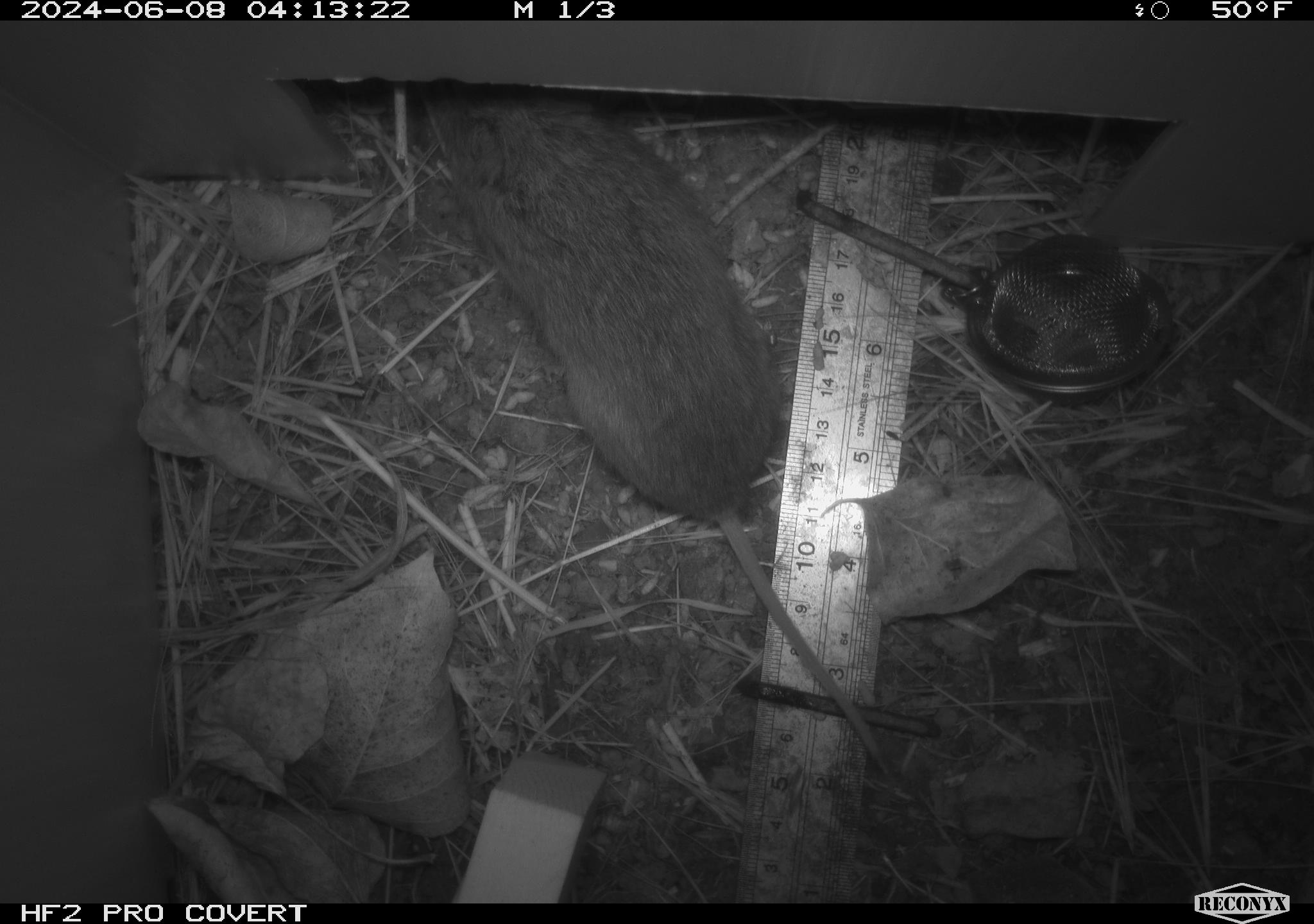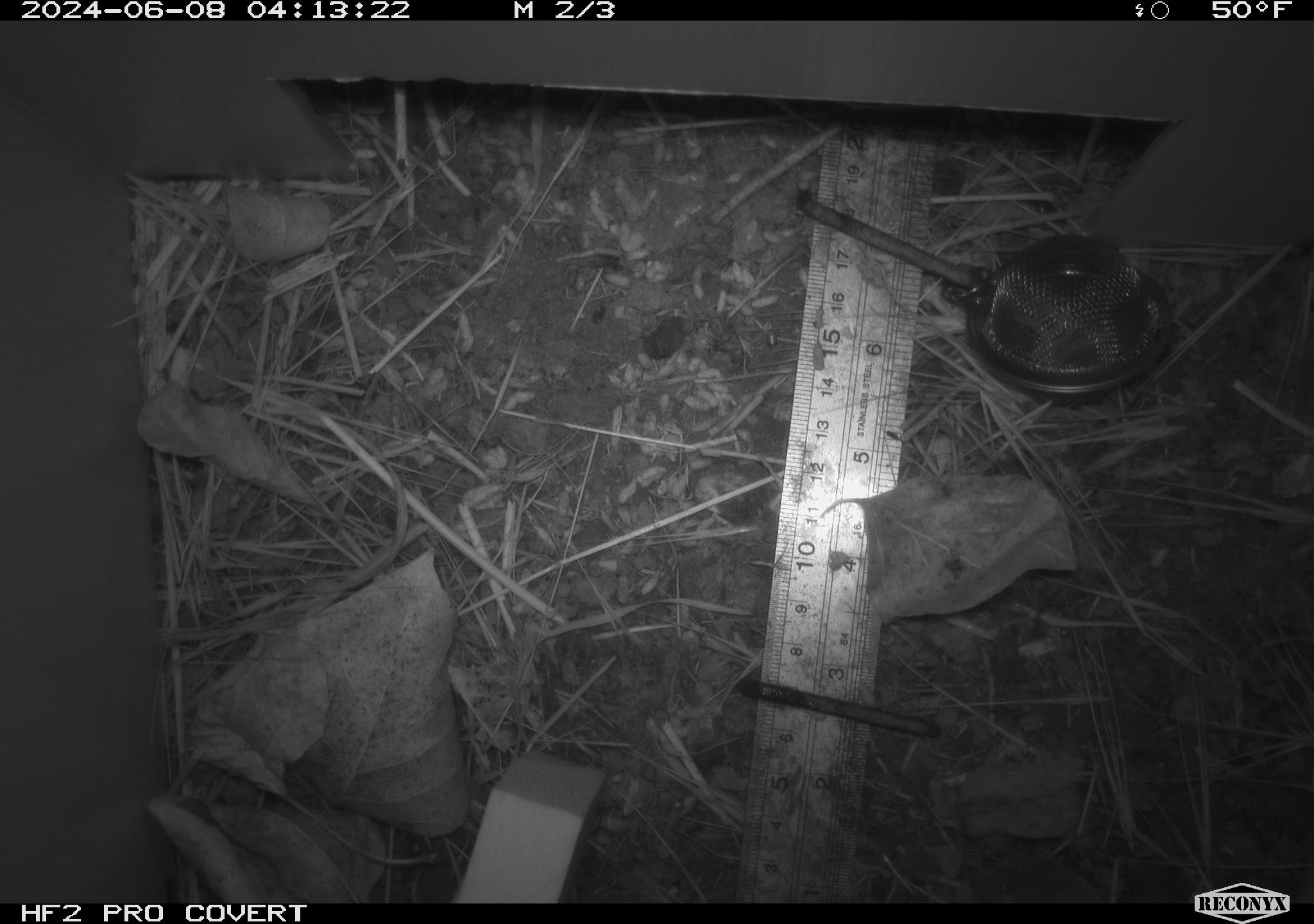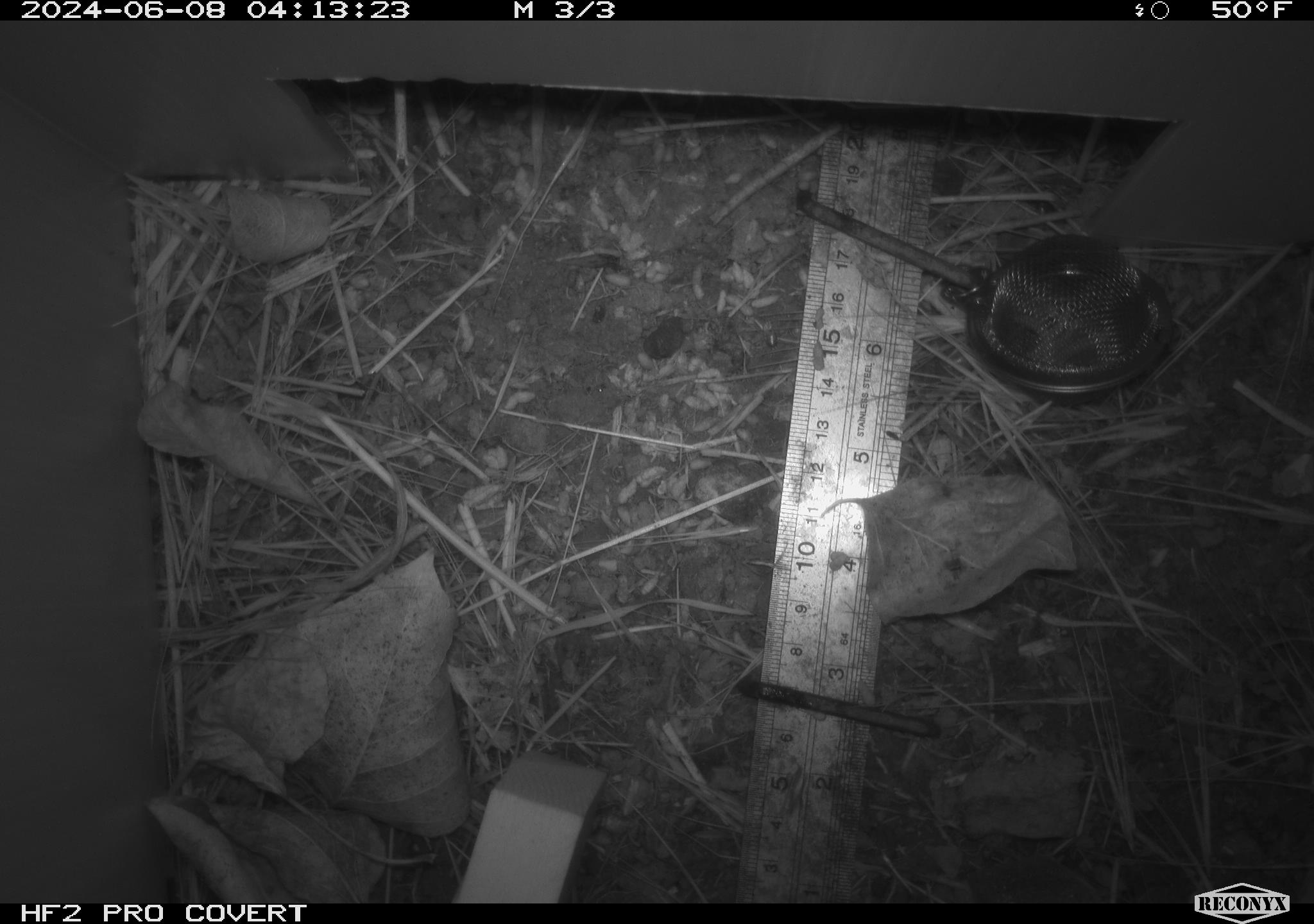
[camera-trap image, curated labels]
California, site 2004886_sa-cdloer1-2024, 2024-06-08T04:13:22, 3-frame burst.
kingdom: Animalia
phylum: Chordata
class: Mammalia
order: Rodentia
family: Cricetidae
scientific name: Arvicolinae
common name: voles, lemmings, and muskrats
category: arvicolinae subfamily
Arvicolinae subfamily (voles, lemmings, and muskrats) (Arvicolinae).